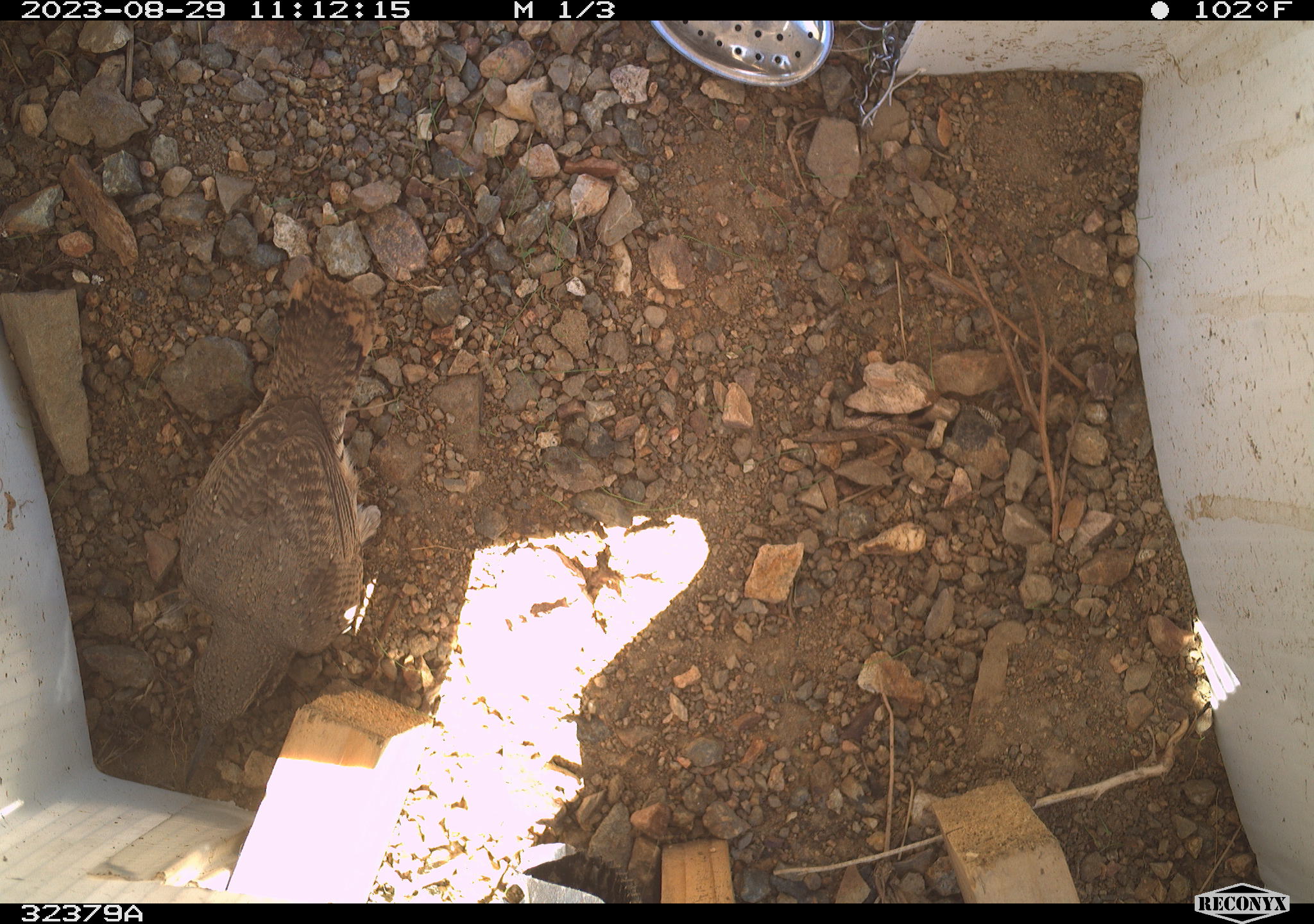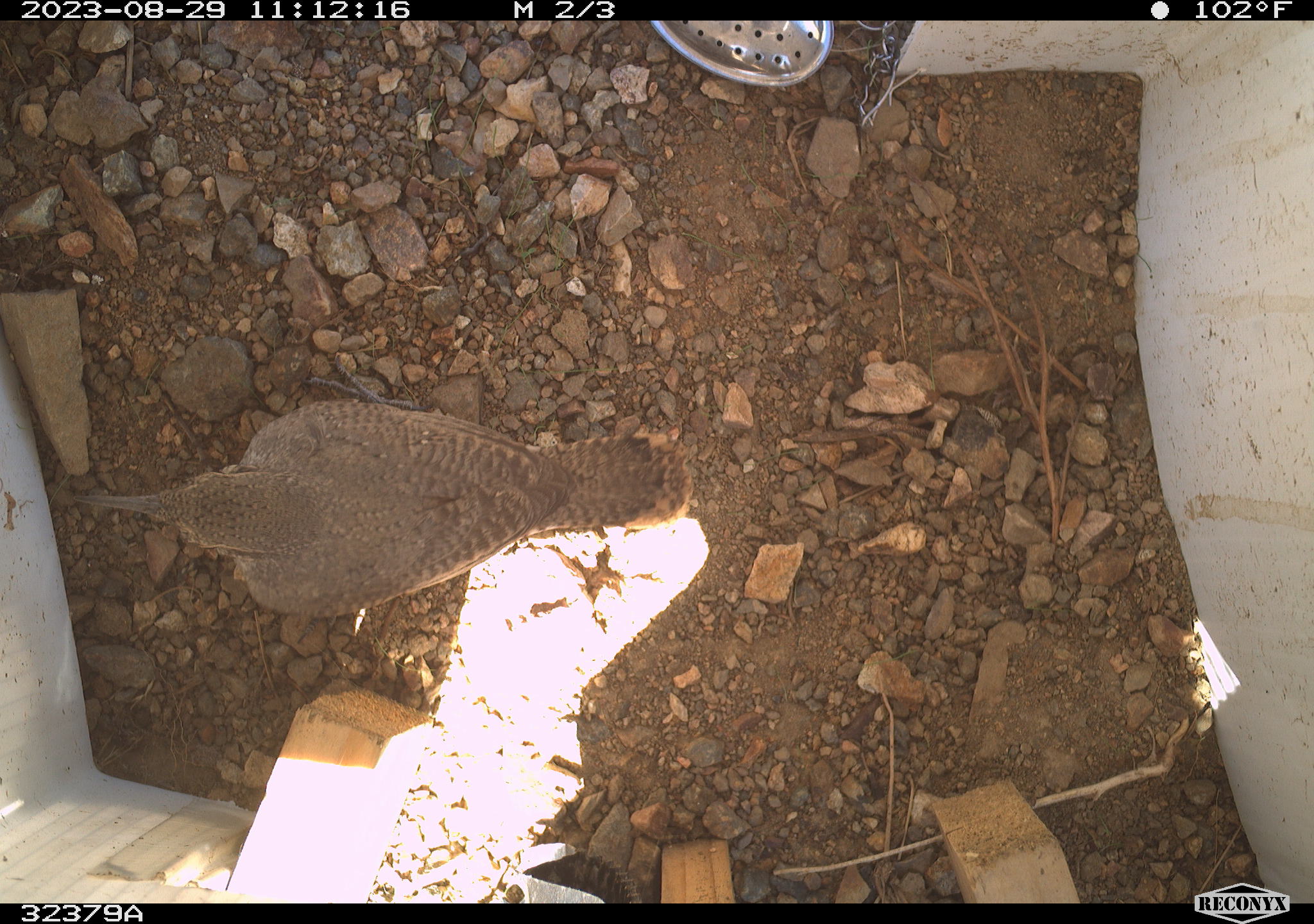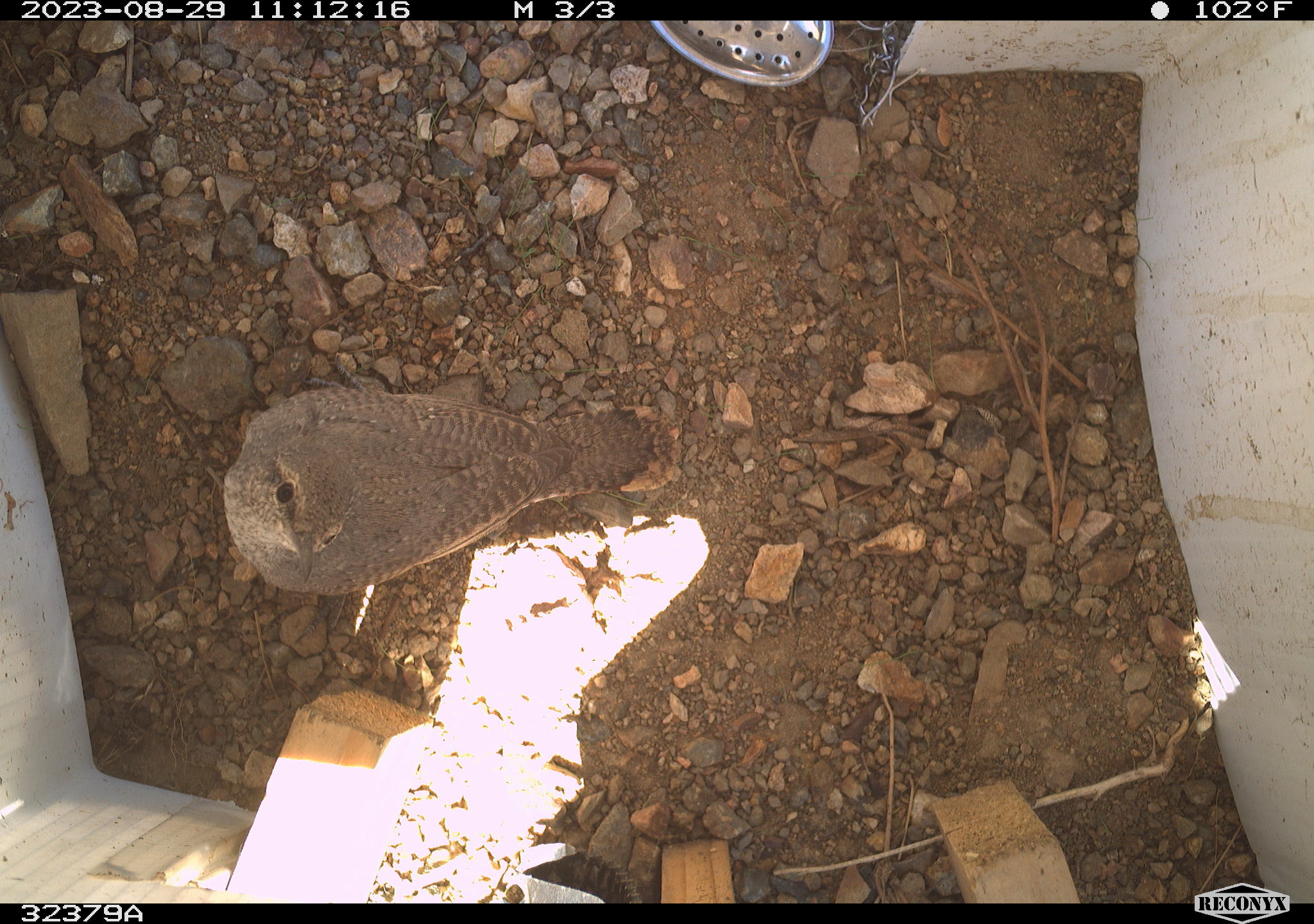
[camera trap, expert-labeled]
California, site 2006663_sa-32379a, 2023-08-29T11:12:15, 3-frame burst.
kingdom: Animalia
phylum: Chordata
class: Aves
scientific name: Aves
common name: bird